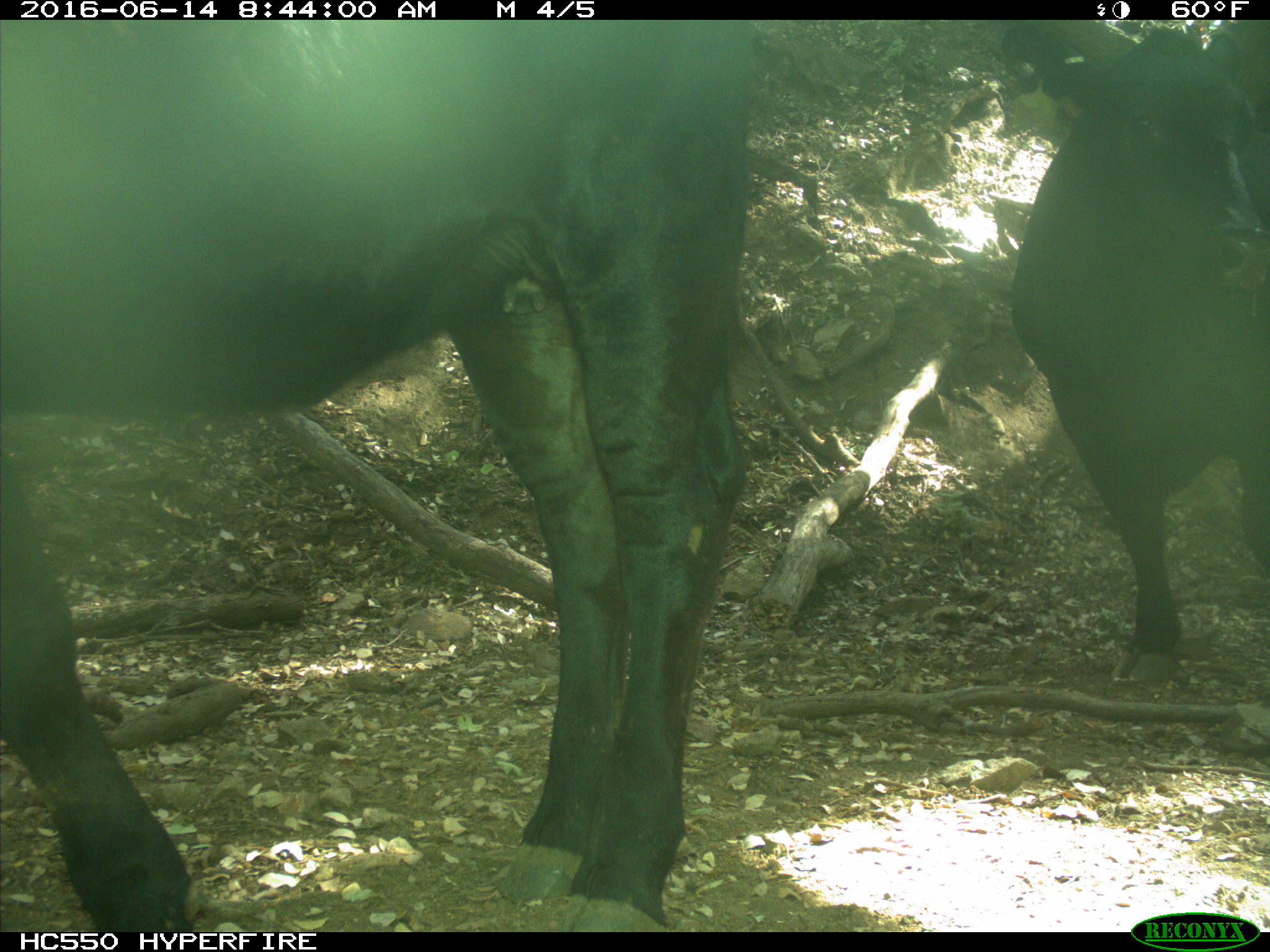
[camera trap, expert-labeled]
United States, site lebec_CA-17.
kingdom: Animalia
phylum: Chordata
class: Mammalia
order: Artiodactyla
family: Bovidae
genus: Bos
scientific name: Bos taurus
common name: domestic cow